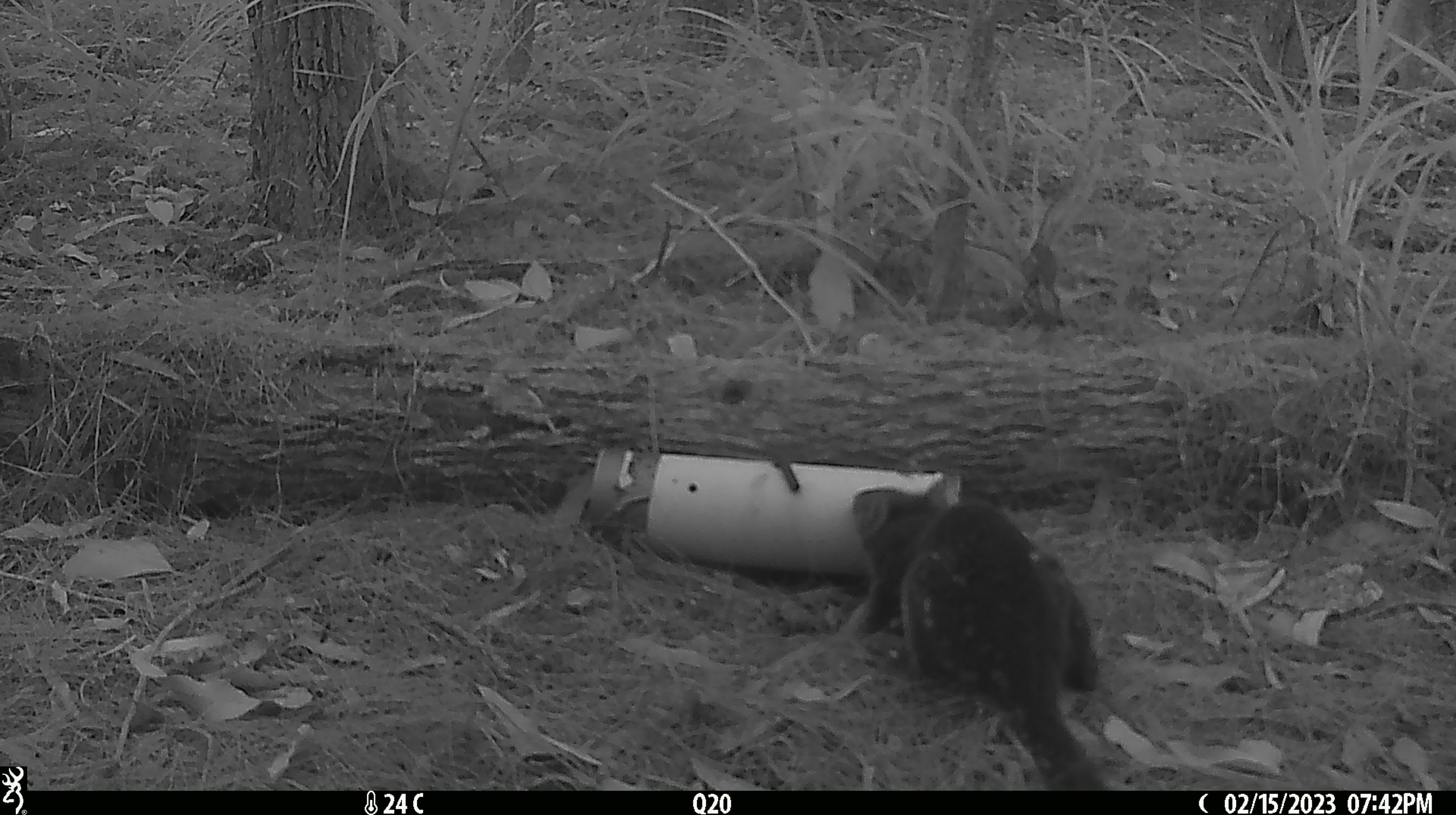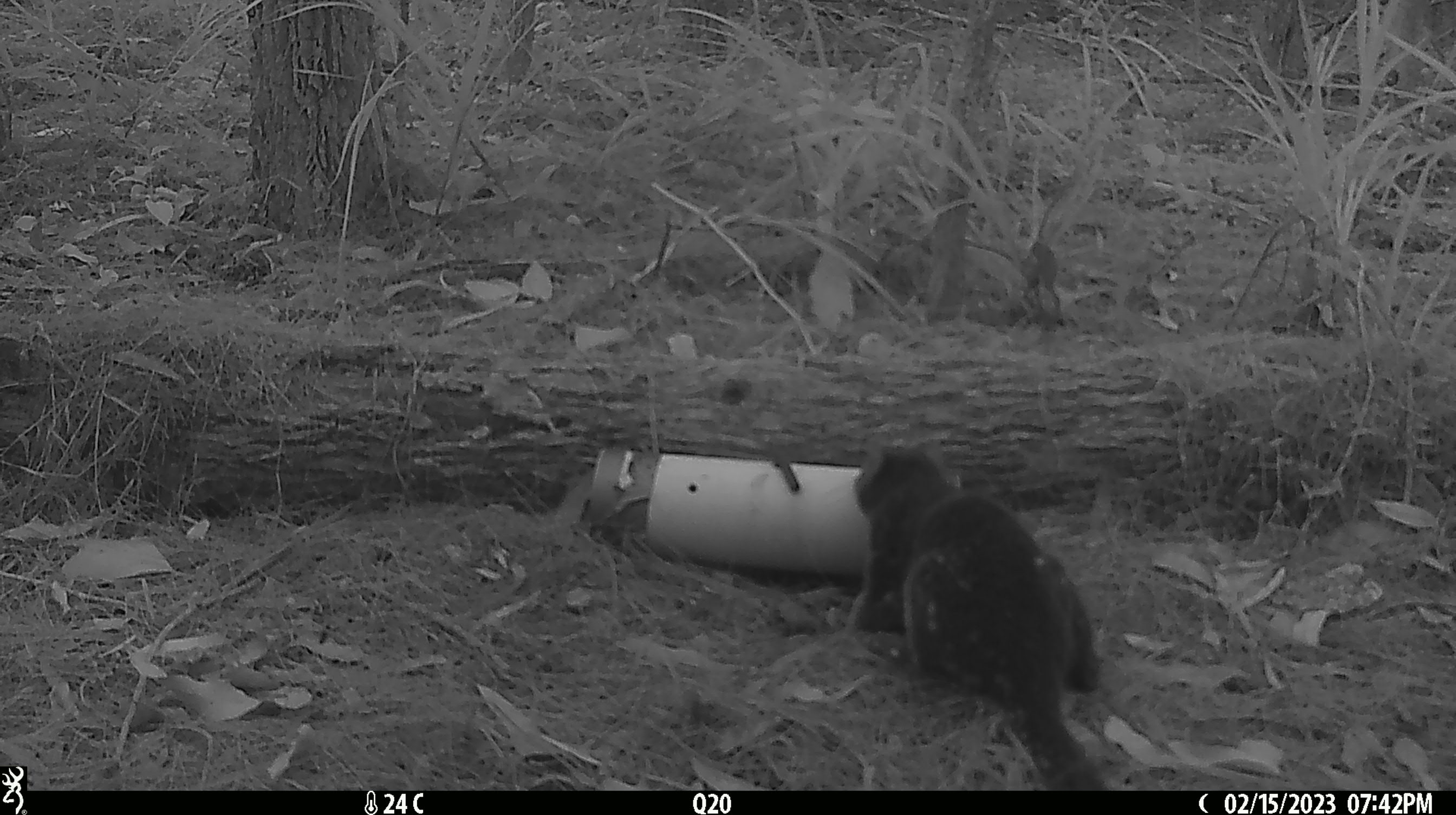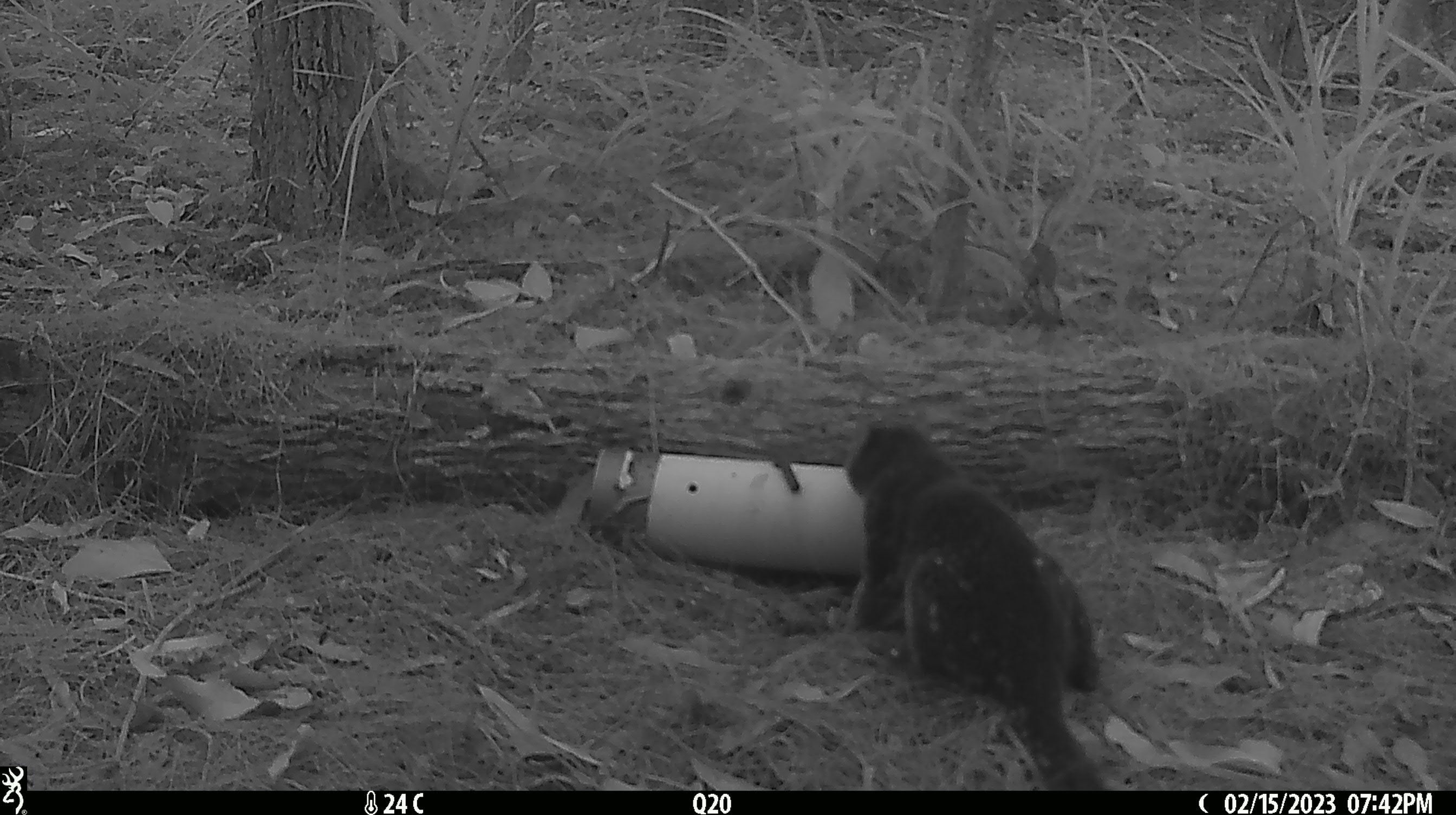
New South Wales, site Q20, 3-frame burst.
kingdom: Animalia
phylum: Chordata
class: Mammalia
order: Dasyuromorphia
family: Dasyuridae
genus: Dasyurus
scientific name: Dasyurus maculatus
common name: spotted-tailed quoll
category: quoll